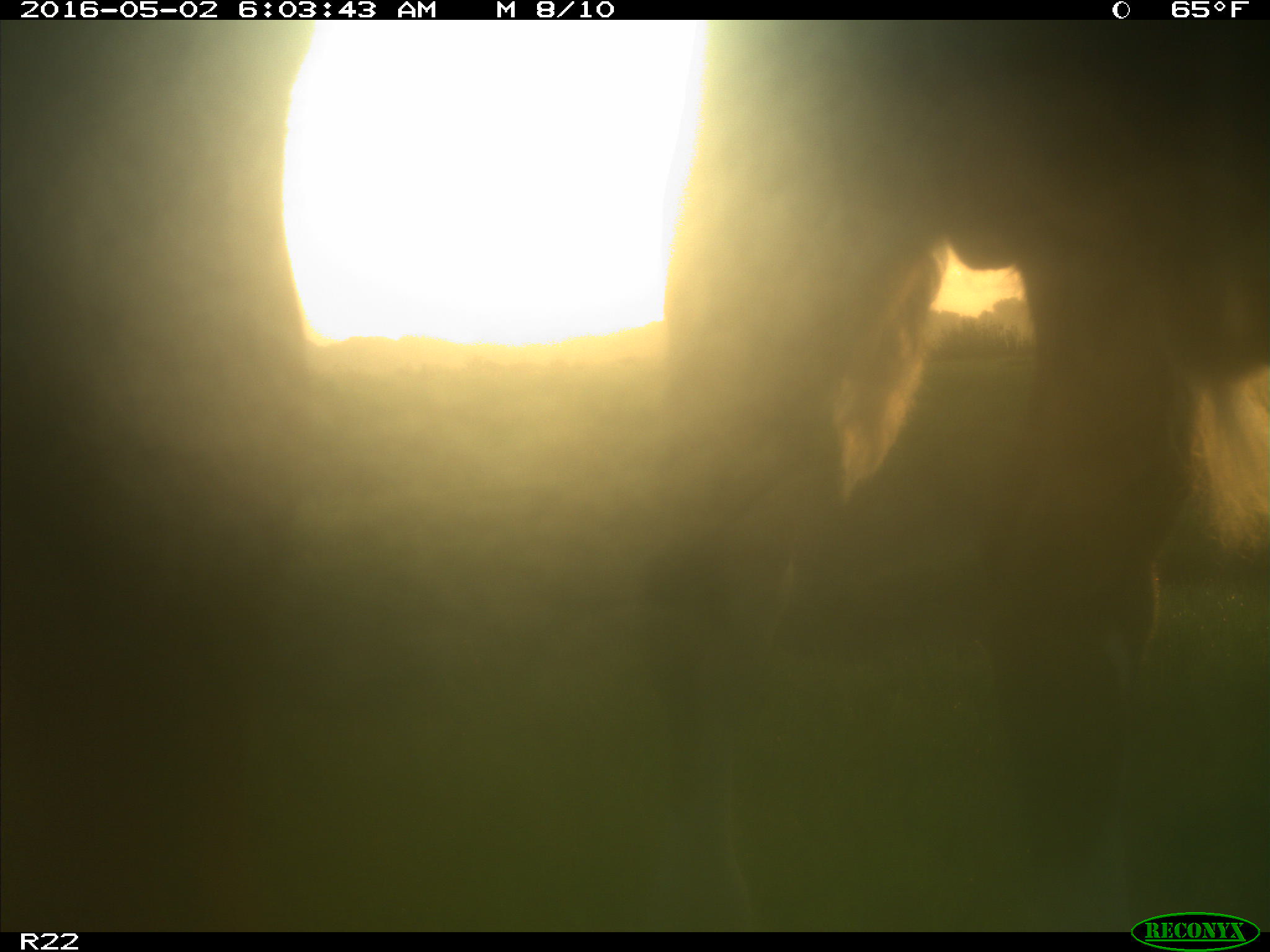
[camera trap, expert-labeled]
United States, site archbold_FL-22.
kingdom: Animalia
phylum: Chordata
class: Mammalia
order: Artiodactyla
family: Bovidae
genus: Bos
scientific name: Bos taurus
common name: domestic cow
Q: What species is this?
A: Bos taurus (domestic cow).